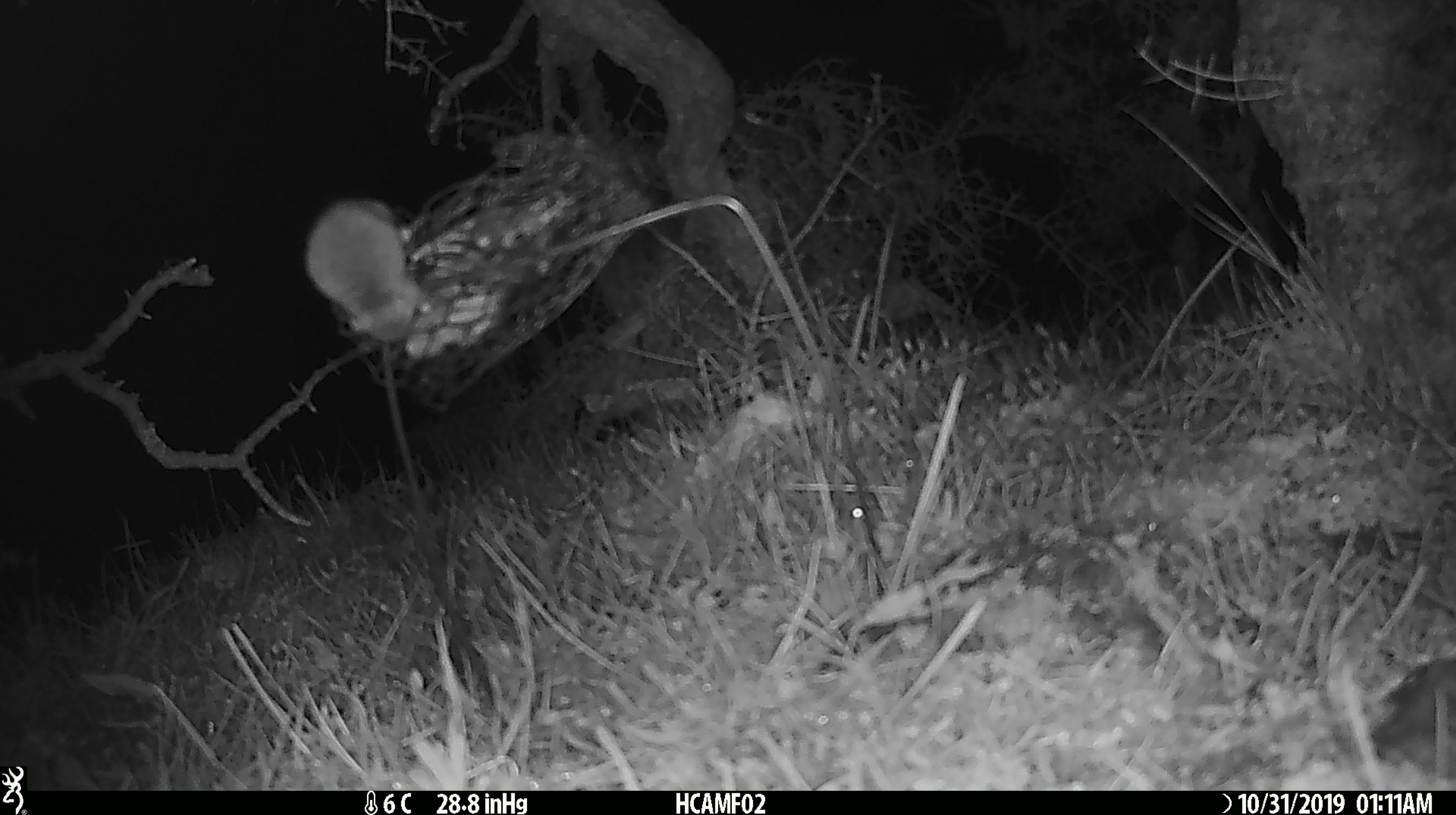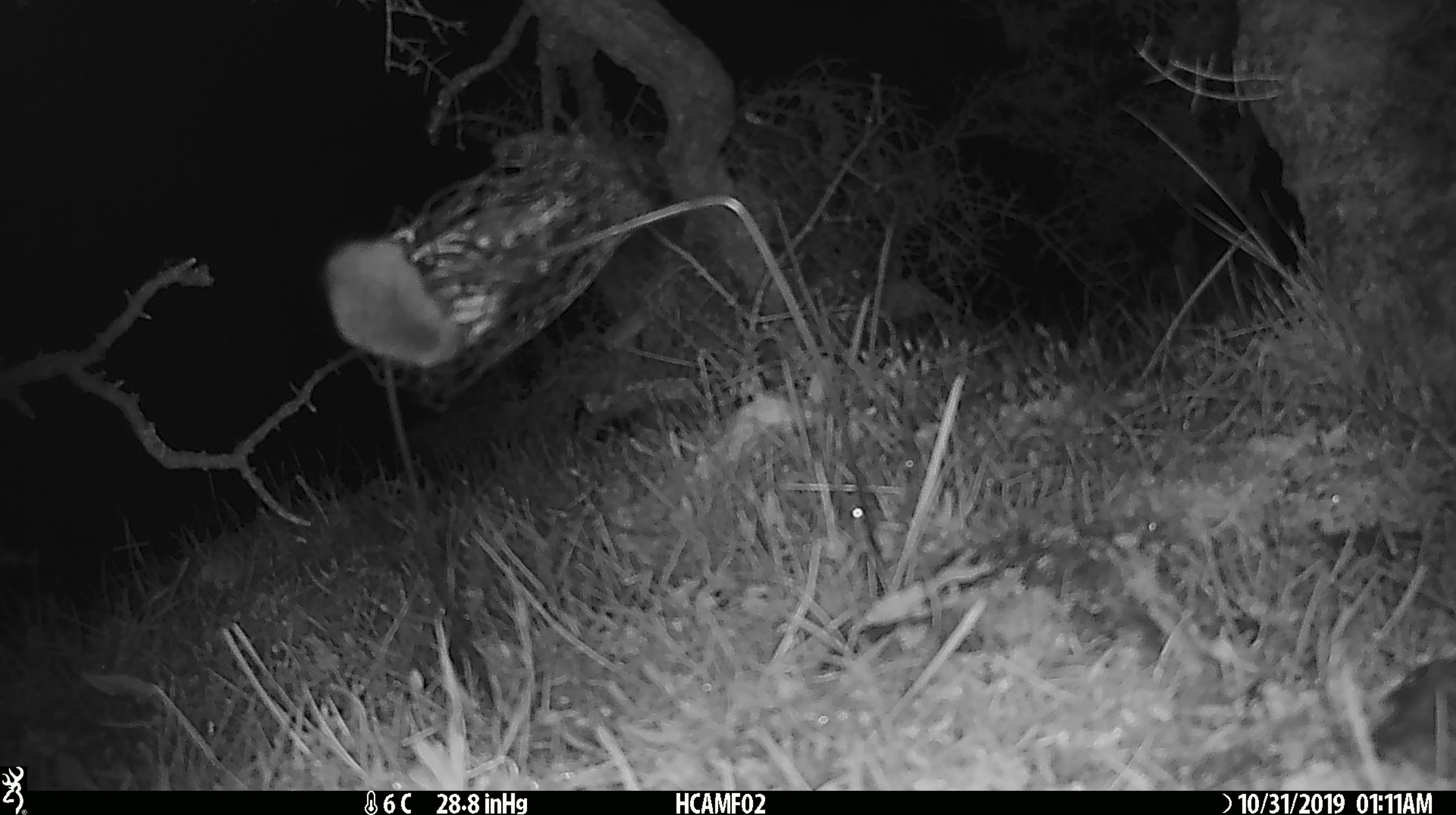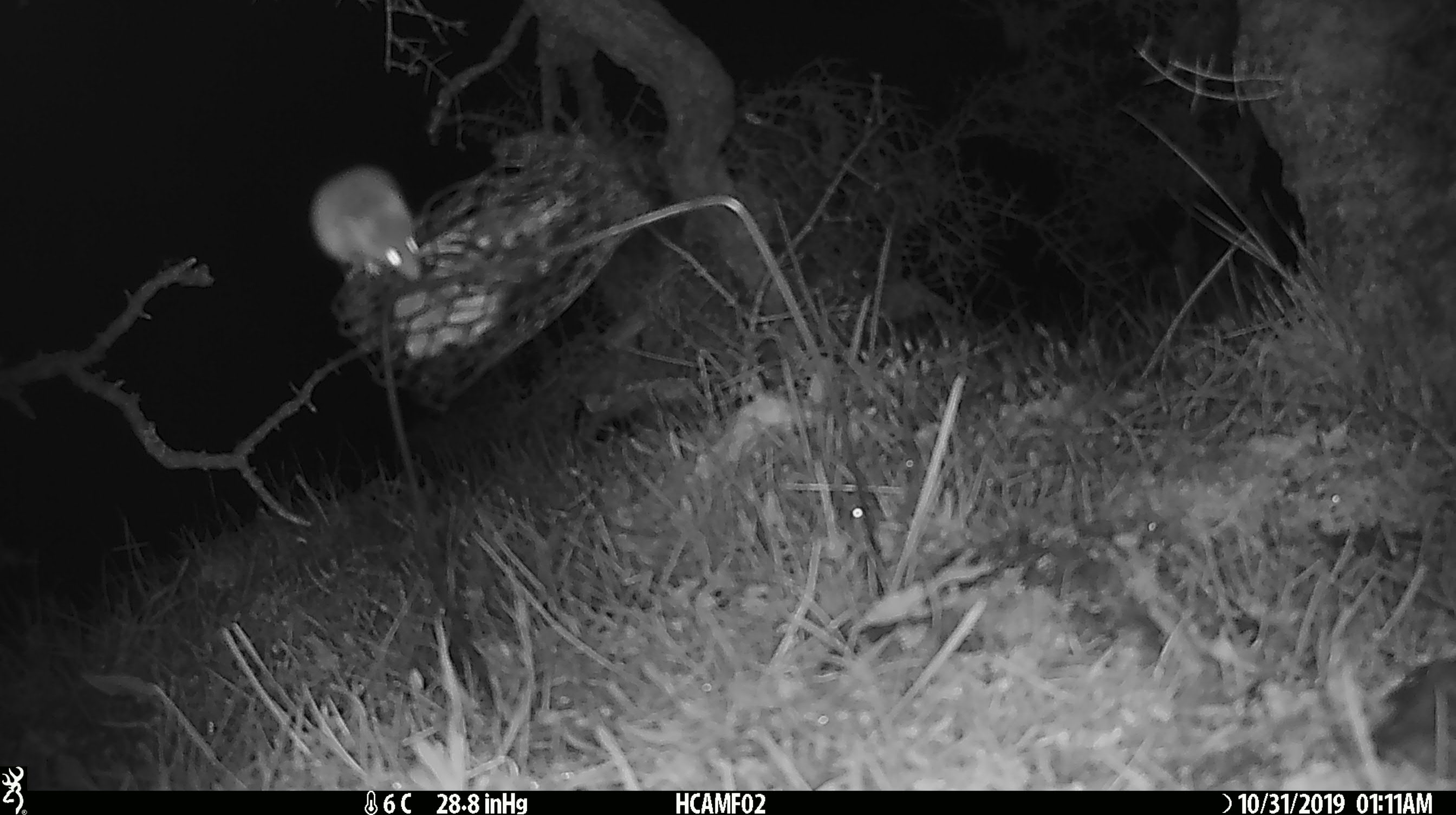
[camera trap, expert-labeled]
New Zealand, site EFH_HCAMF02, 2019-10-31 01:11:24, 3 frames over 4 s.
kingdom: Animalia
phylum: Chordata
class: Mammalia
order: Rodentia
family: Muridae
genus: Mus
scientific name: Mus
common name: mouse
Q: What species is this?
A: Mouse (Mus).